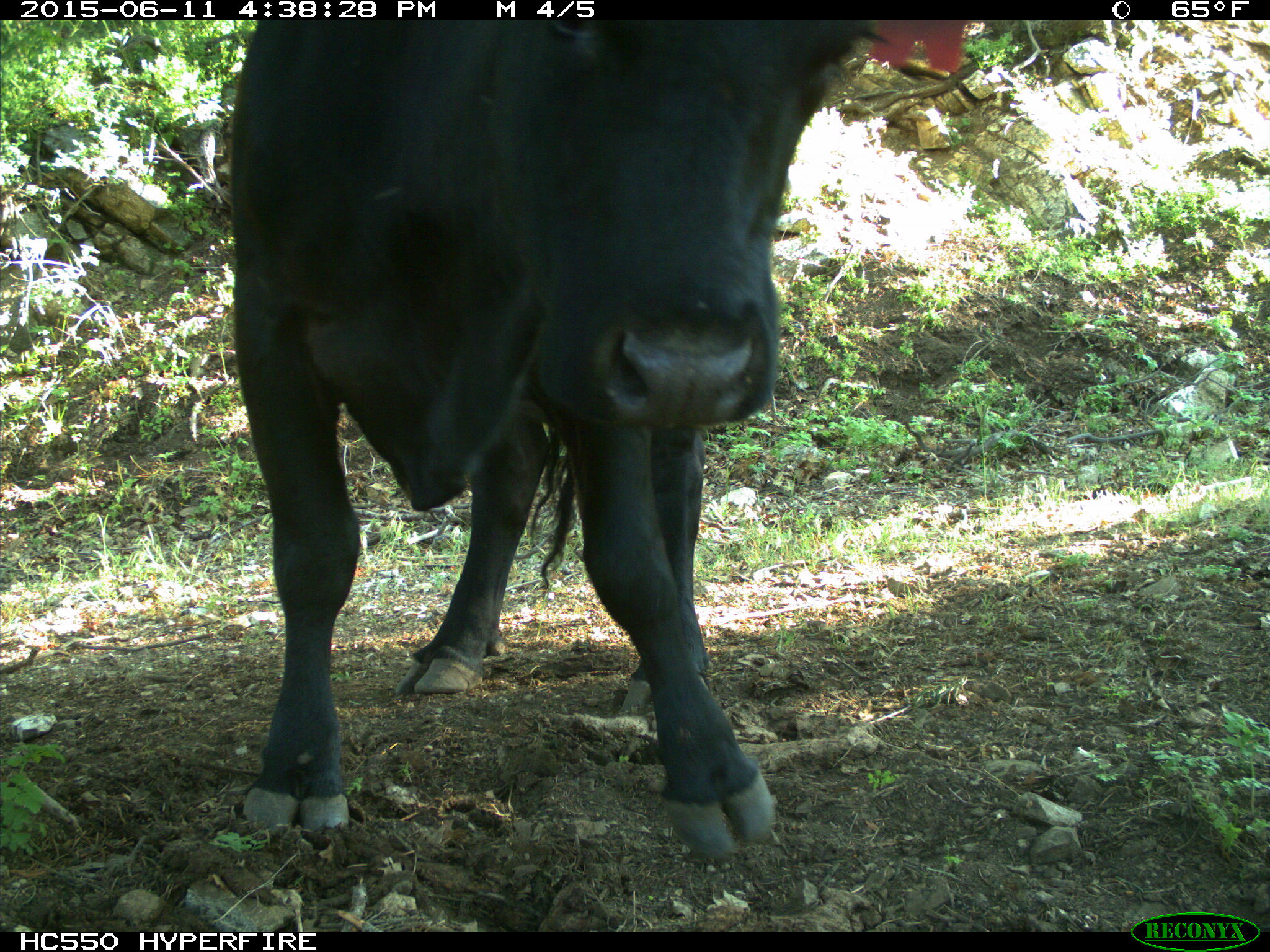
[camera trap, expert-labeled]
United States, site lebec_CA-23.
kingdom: Animalia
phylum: Chordata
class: Mammalia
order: Artiodactyla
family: Bovidae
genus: Bos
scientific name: Bos taurus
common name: domestic cow